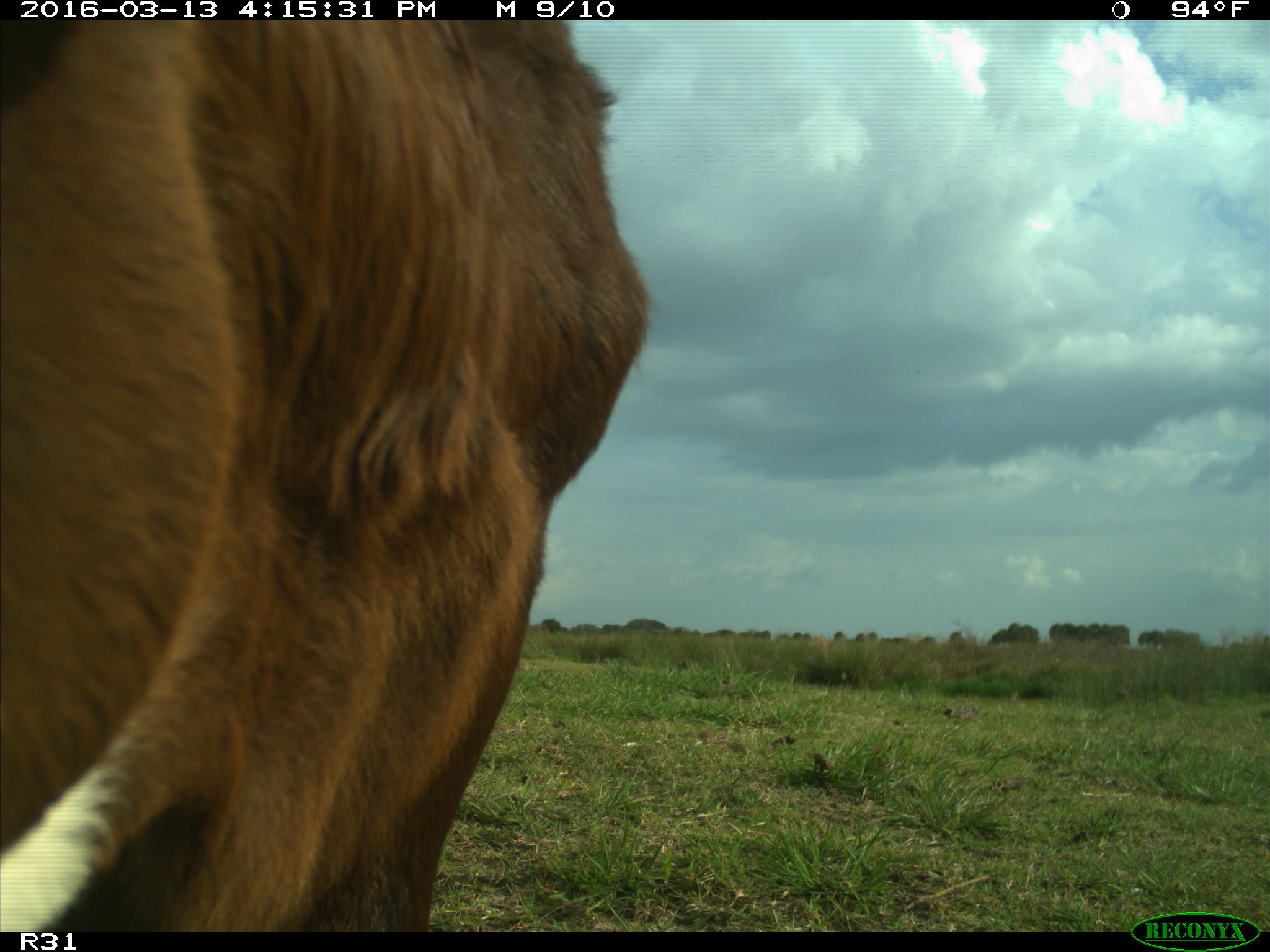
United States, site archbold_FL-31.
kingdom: Animalia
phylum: Chordata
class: Mammalia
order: Artiodactyla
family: Bovidae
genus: Bos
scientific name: Bos taurus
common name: domestic cow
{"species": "Bos taurus (domestic cow)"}